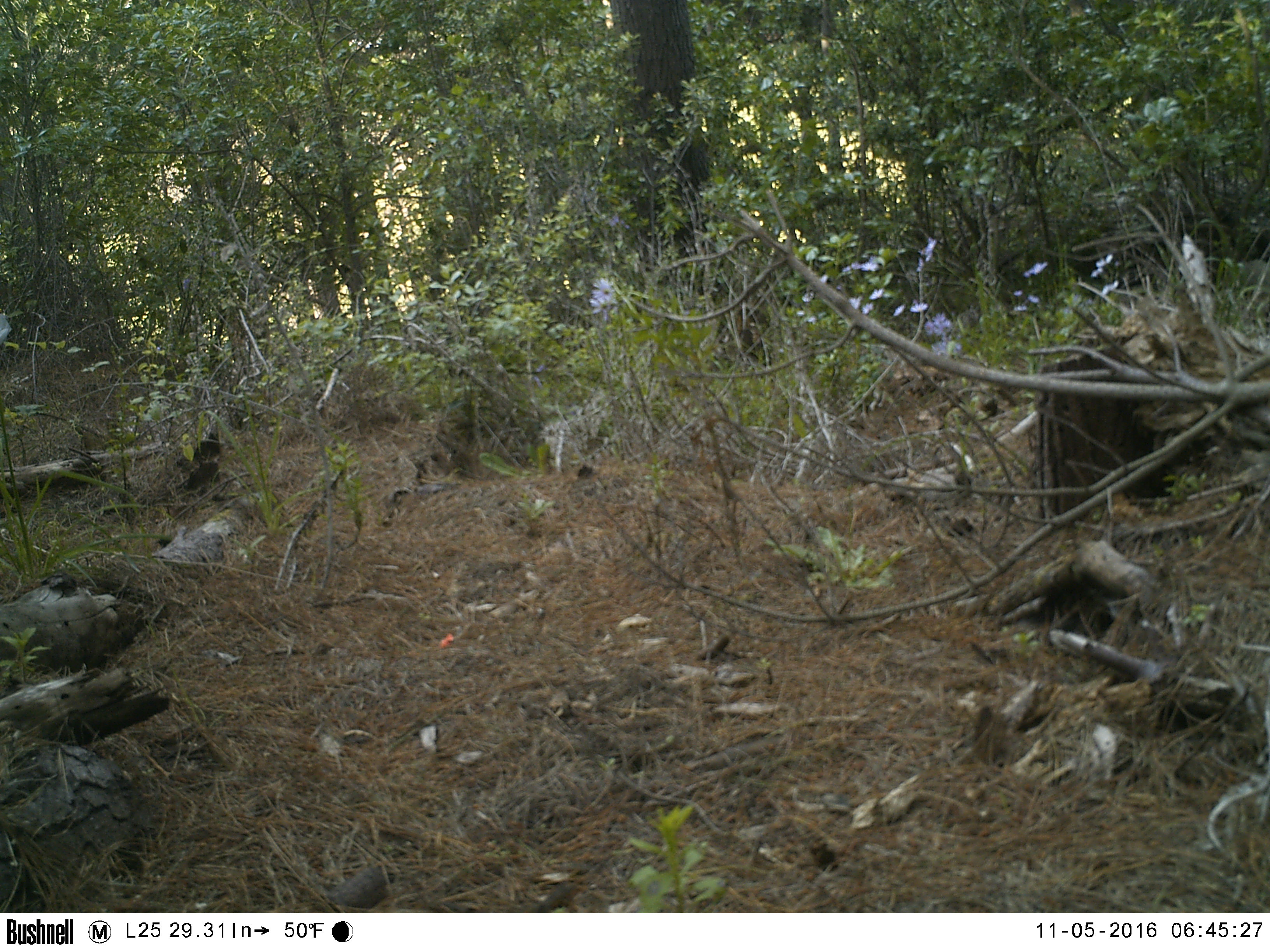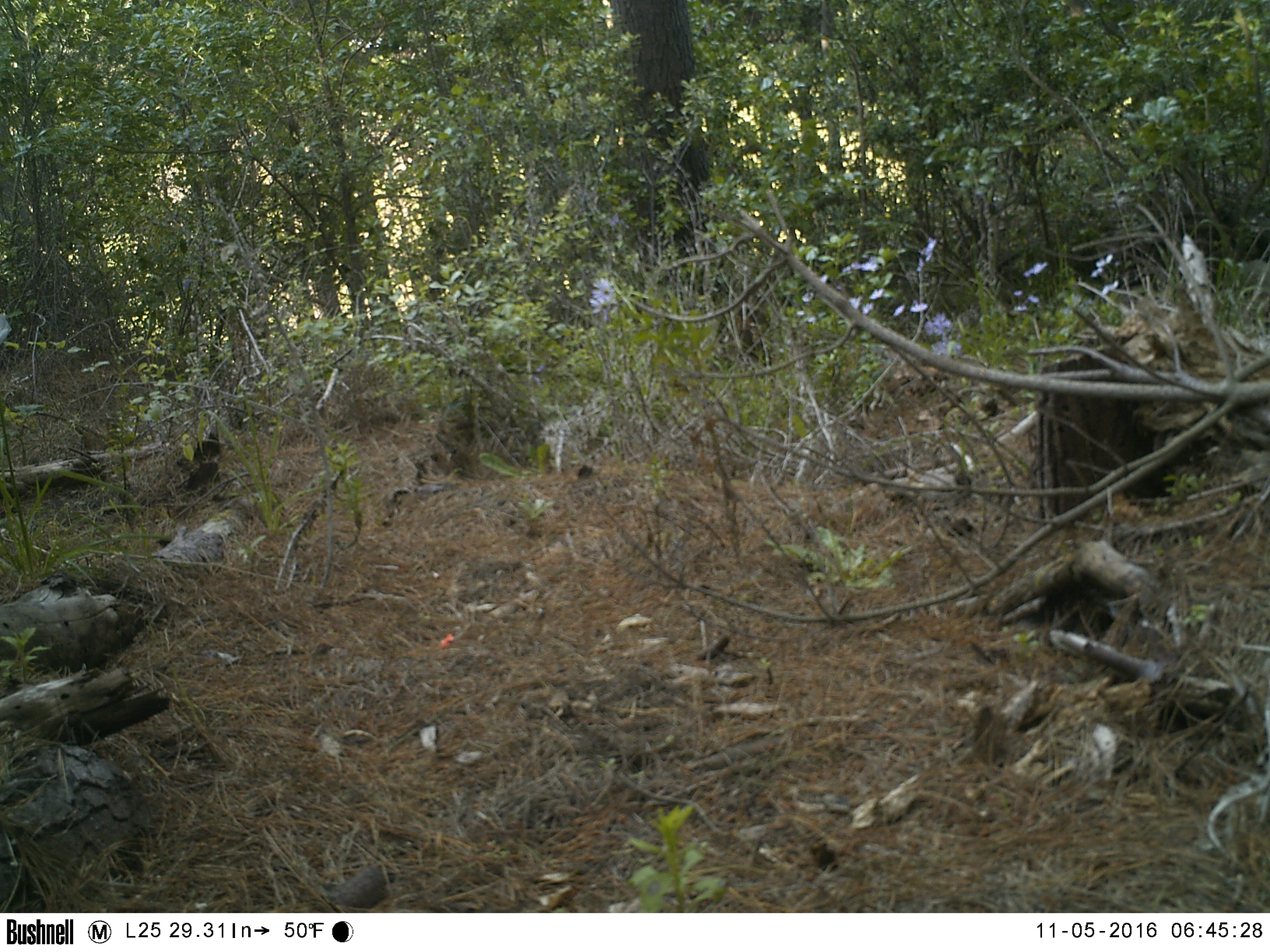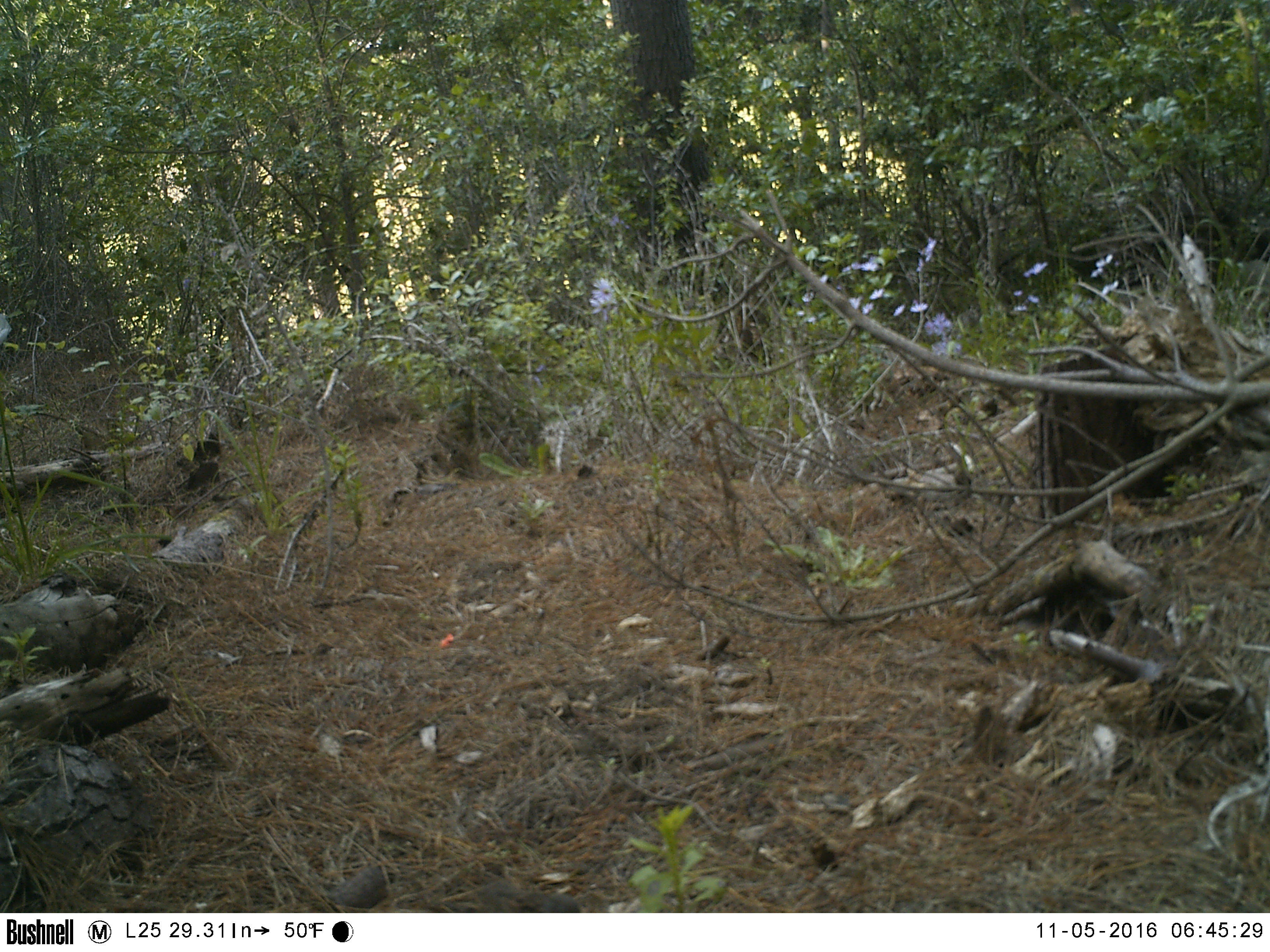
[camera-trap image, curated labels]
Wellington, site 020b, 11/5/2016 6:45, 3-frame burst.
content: unidentified animal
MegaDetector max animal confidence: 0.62